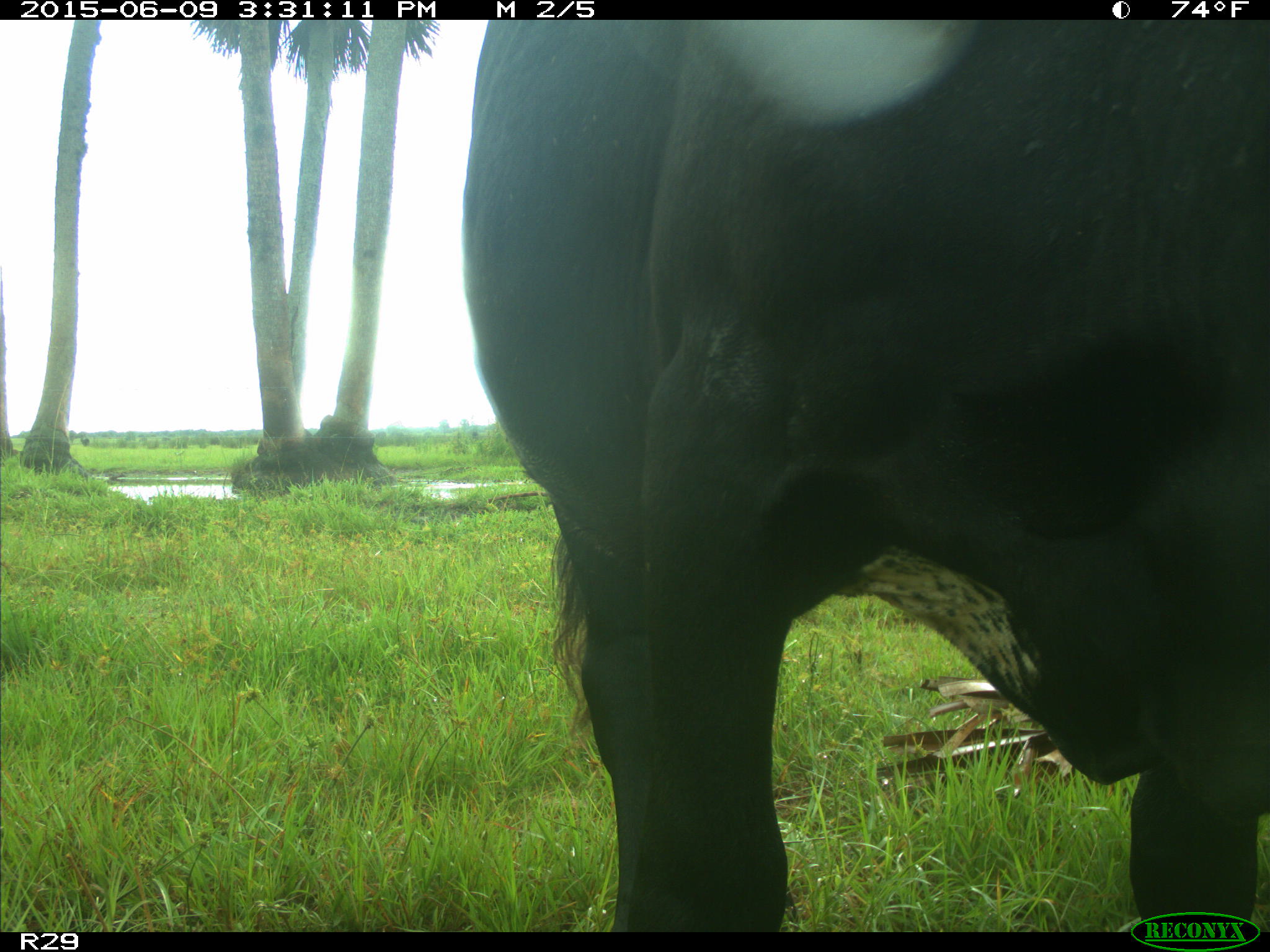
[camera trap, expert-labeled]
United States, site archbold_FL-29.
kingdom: Animalia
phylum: Chordata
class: Mammalia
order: Artiodactyla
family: Bovidae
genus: Bos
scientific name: Bos taurus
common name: domestic cow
Bos taurus (domestic cow).